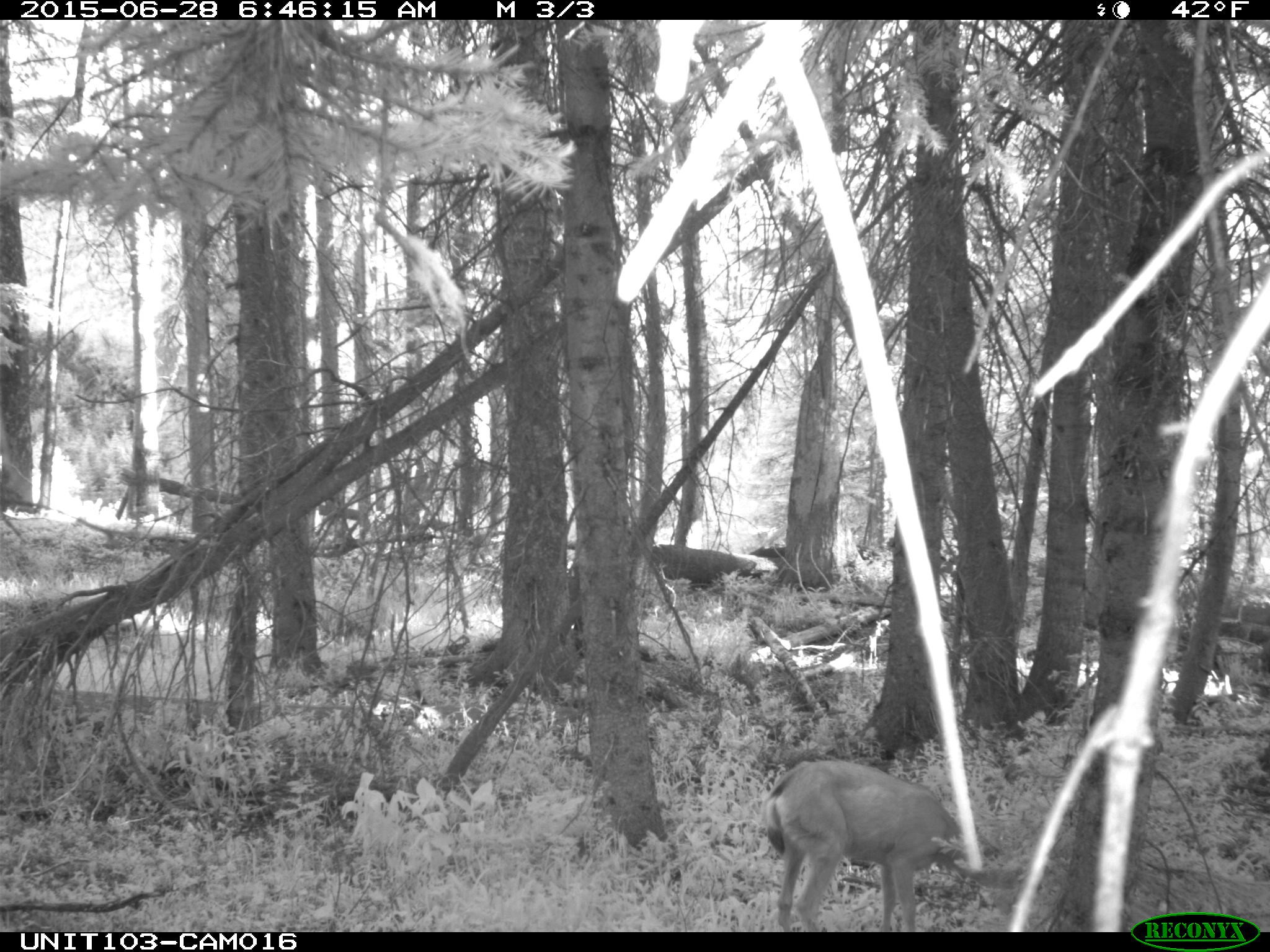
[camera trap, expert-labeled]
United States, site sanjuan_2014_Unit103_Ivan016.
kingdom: Animalia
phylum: Chordata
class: Mammalia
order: Artiodactyla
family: Cervidae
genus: Odocoileus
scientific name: Odocoileus hemionus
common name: mule deer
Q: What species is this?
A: Odocoileus hemionus (mule deer).